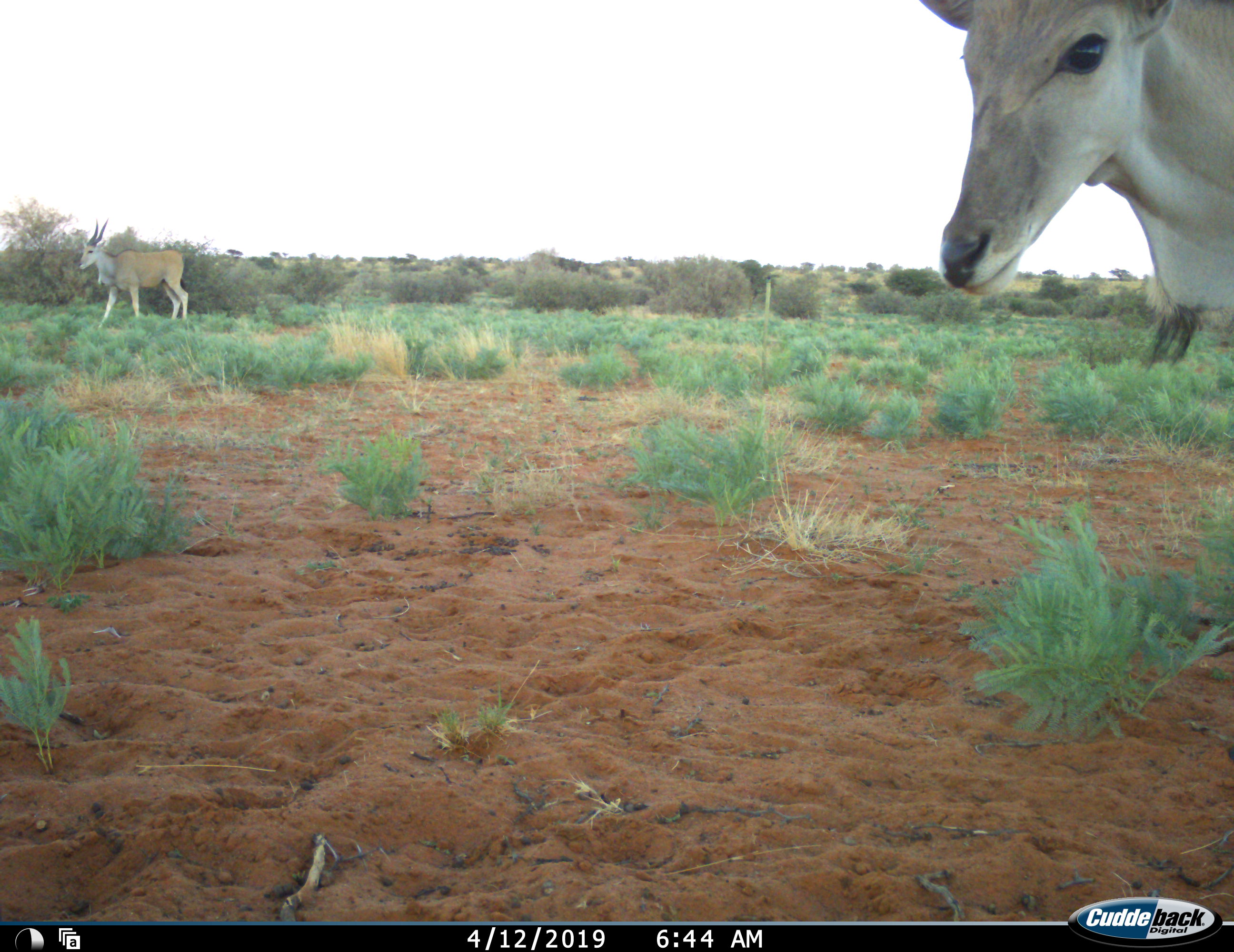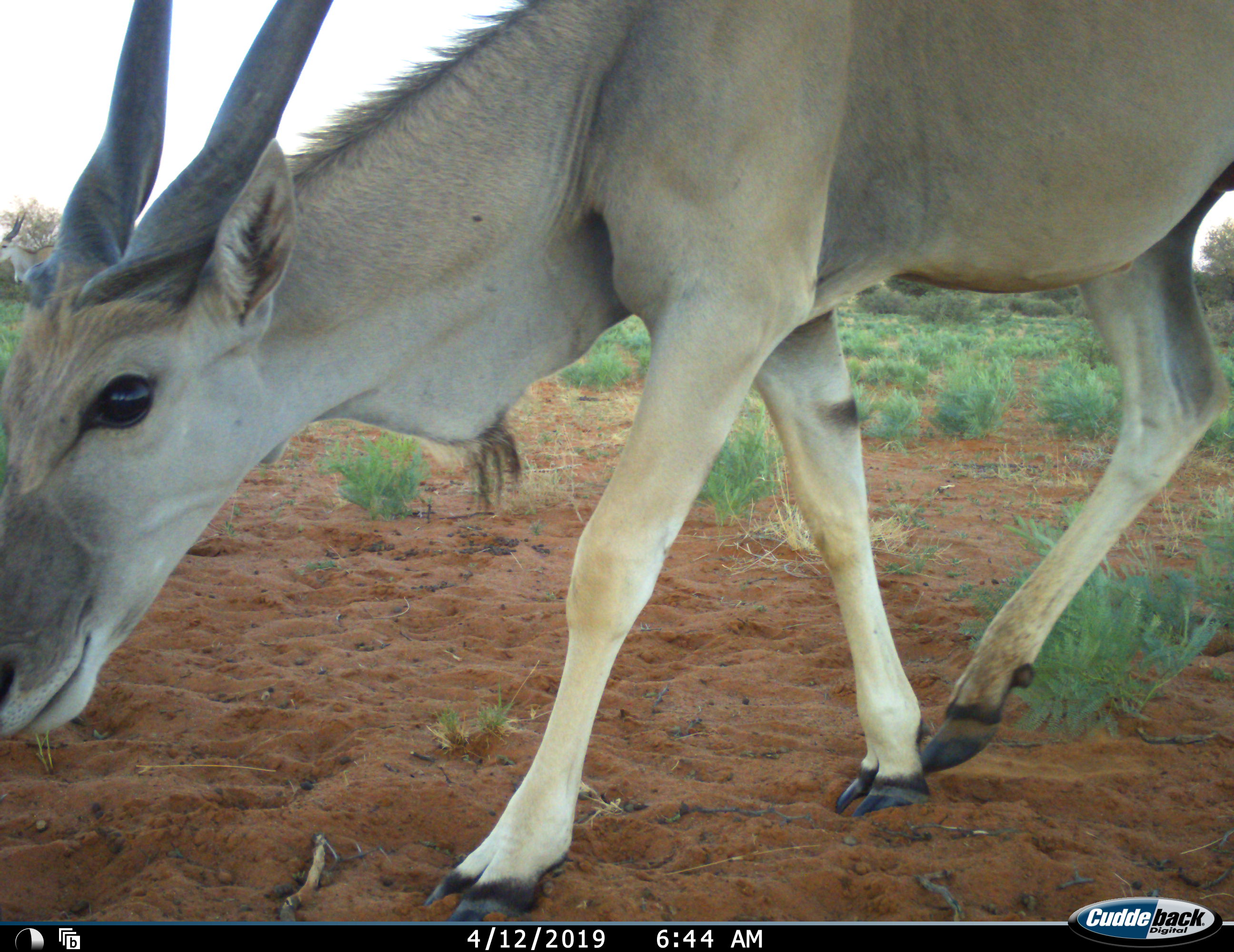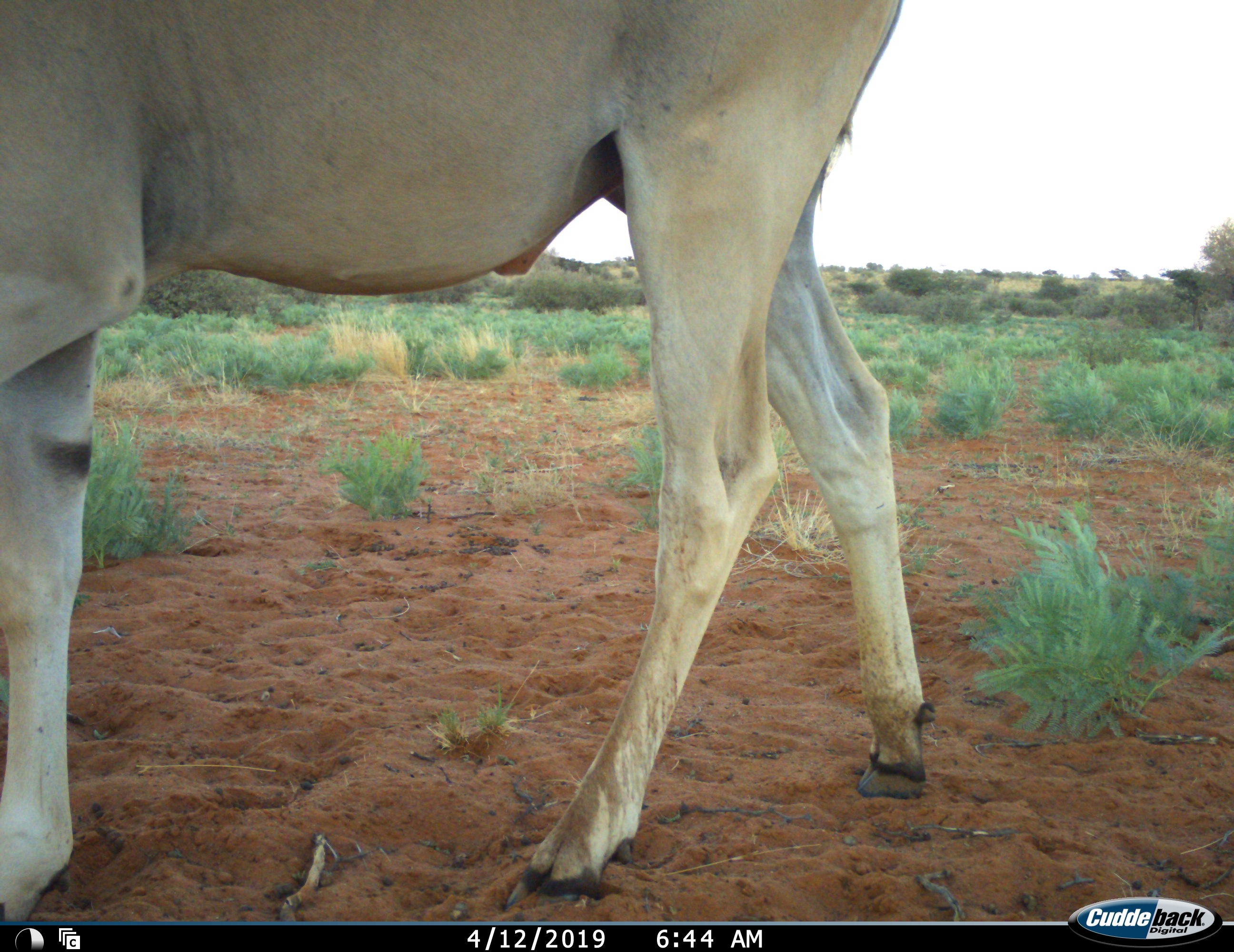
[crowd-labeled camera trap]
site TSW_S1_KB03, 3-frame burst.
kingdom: Animalia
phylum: Chordata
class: Mammalia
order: Artiodactyla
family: Bovidae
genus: Tragelaphus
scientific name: Tragelaphus oryx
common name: eland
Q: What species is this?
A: Eland (Tragelaphus oryx).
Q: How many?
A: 2.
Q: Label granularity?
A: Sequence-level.